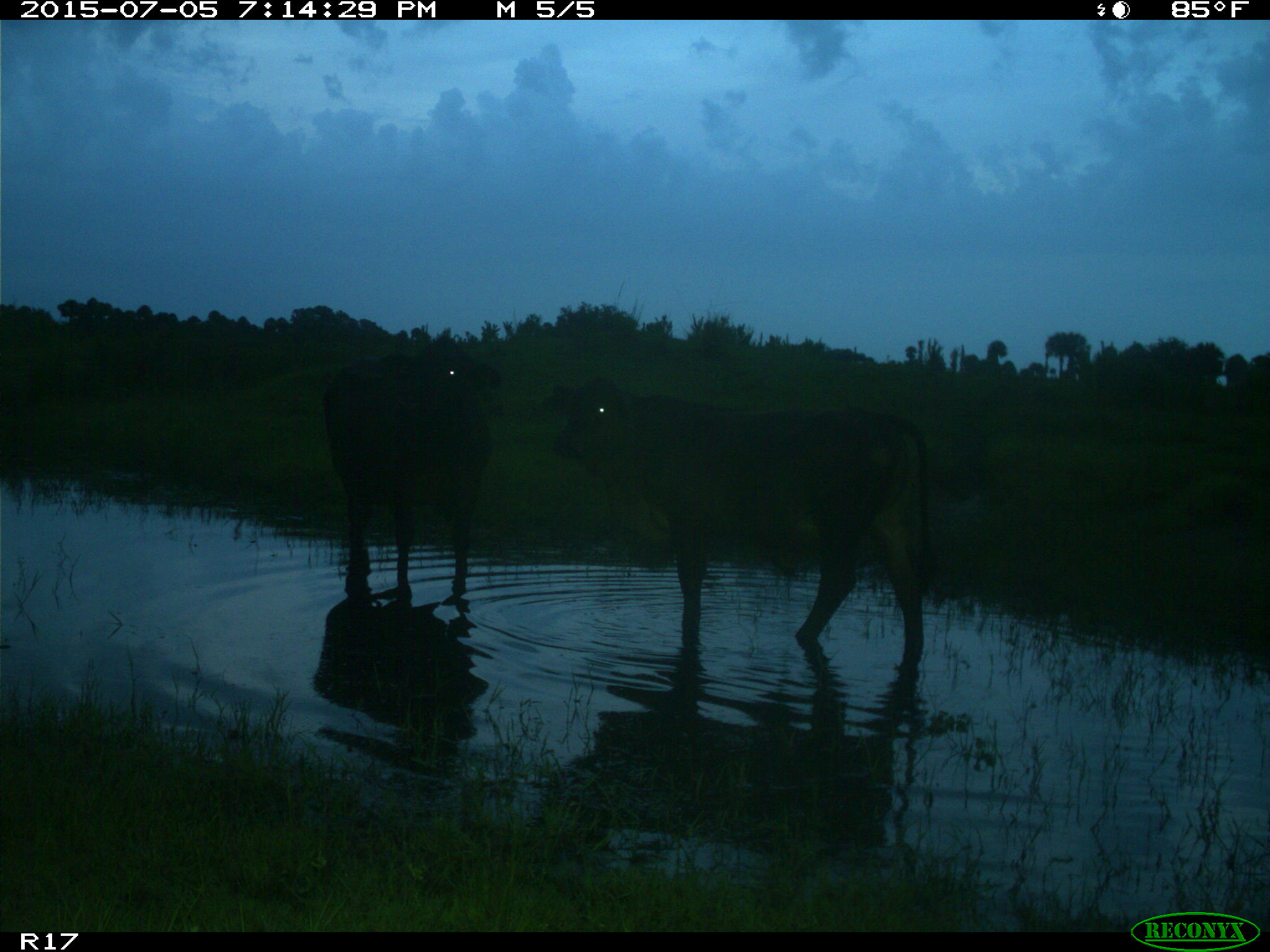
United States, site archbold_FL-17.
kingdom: Animalia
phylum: Chordata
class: Mammalia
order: Artiodactyla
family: Bovidae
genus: Bos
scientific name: Bos taurus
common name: domestic cow